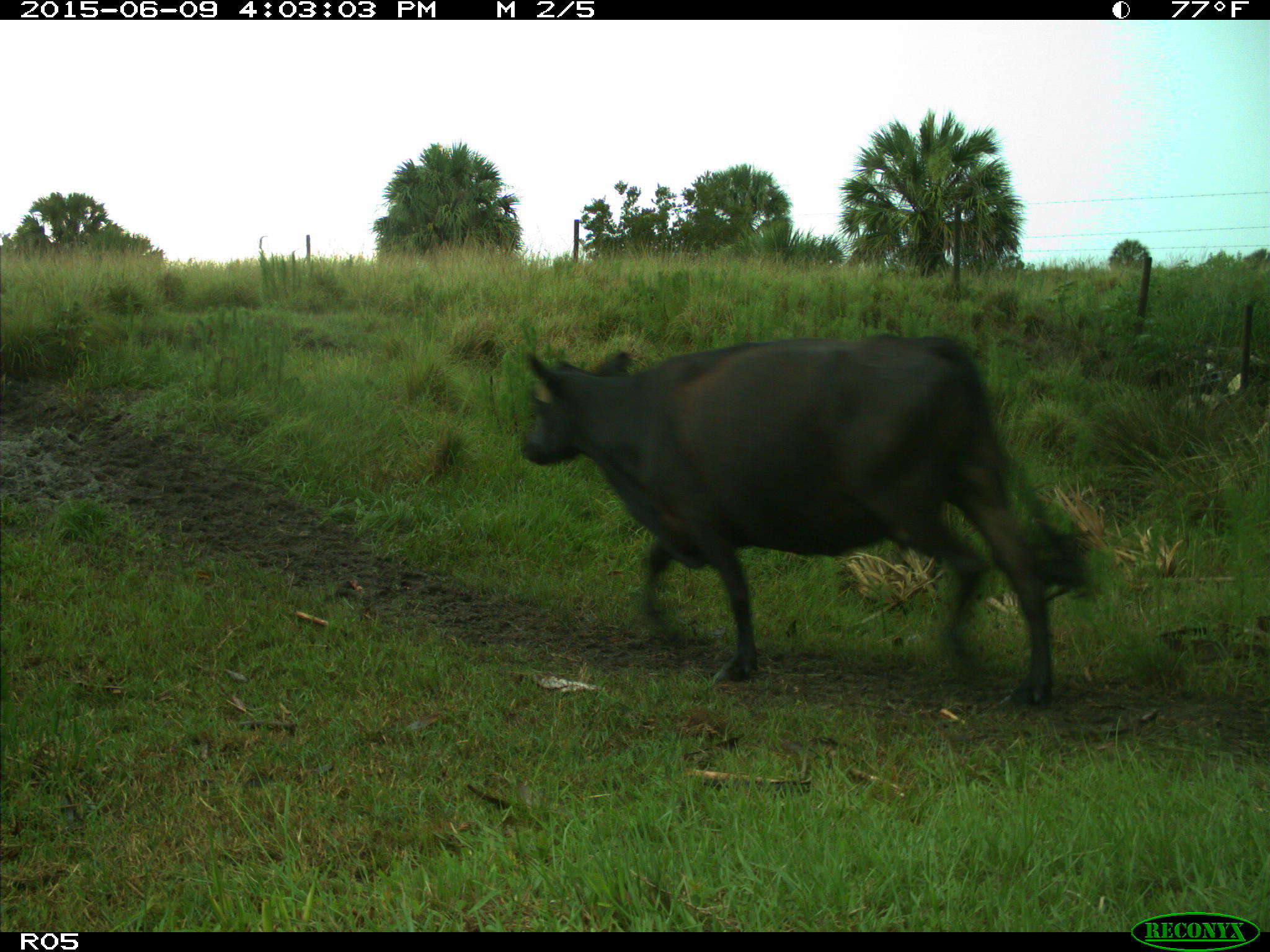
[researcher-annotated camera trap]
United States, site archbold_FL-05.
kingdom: Animalia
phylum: Chordata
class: Mammalia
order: Artiodactyla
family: Bovidae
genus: Bos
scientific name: Bos taurus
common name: domestic cow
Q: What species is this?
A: Bos taurus (domestic cow).